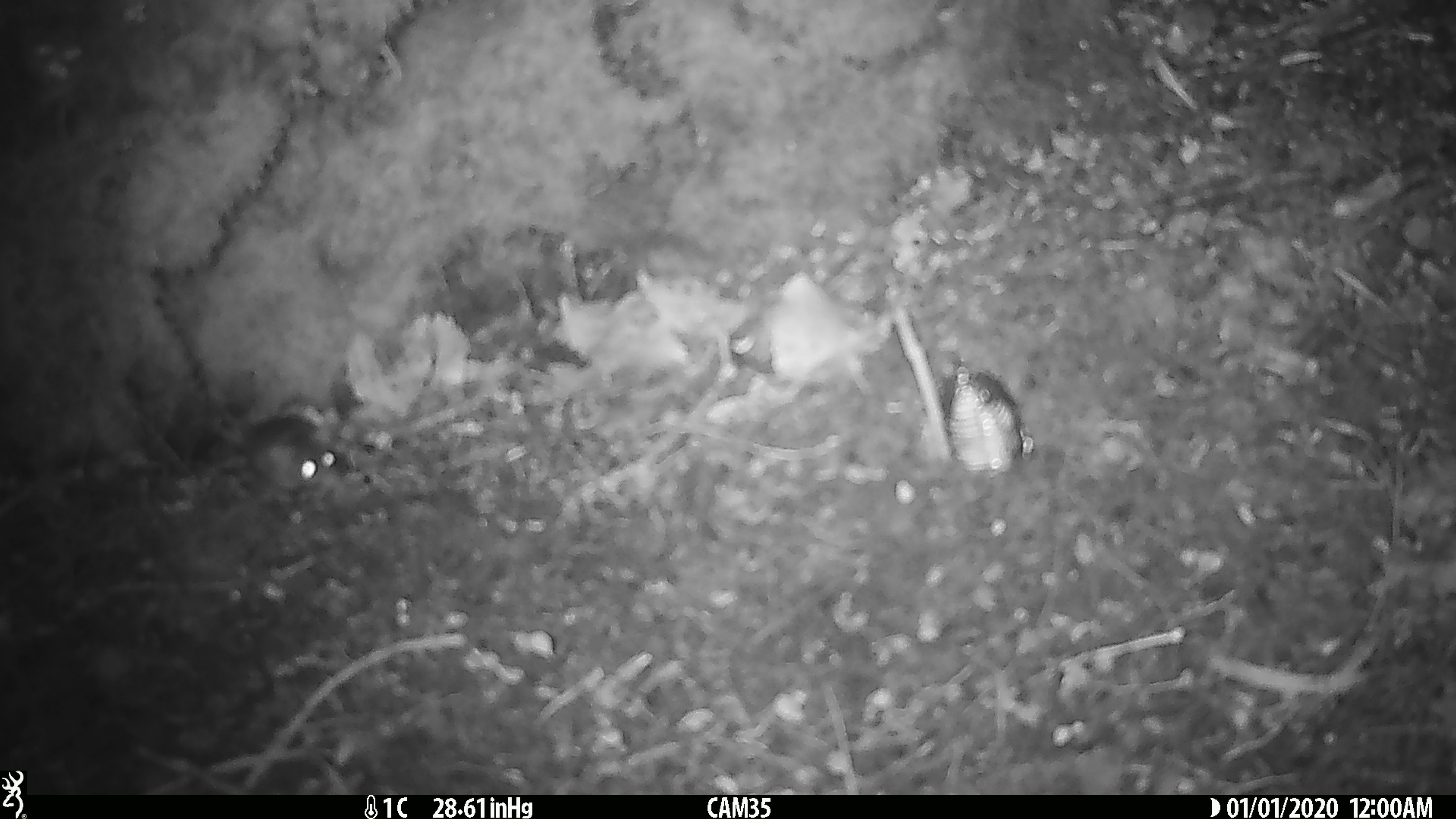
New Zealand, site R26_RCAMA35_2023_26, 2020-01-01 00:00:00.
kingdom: Animalia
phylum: Chordata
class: Mammalia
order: Rodentia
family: Muridae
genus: Mus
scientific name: Mus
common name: mouse